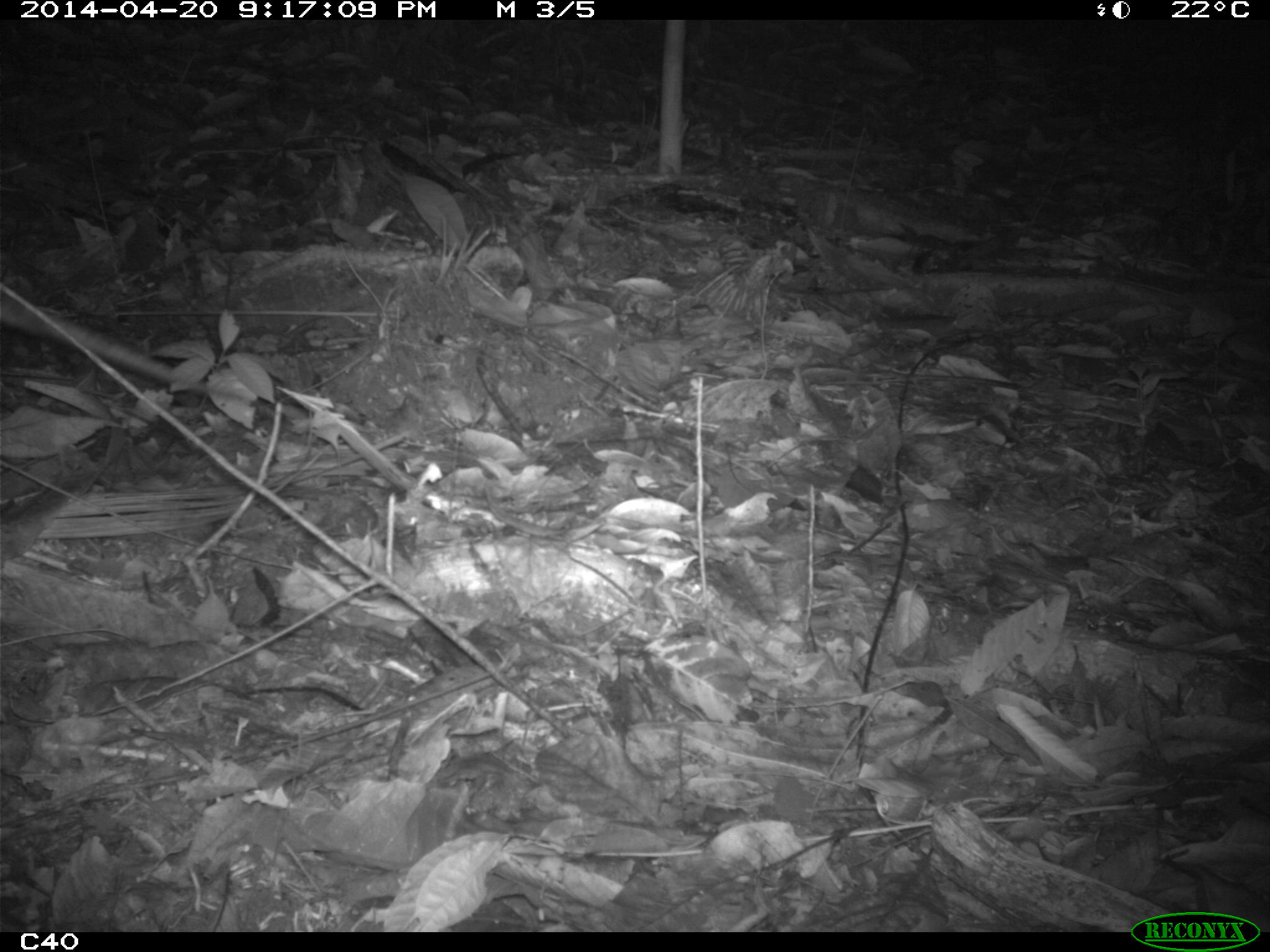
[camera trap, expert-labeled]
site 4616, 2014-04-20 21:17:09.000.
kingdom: Animalia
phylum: Chordata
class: Mammalia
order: Cingulata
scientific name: Cingulata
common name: armadillo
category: unknown armadillo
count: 1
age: adult